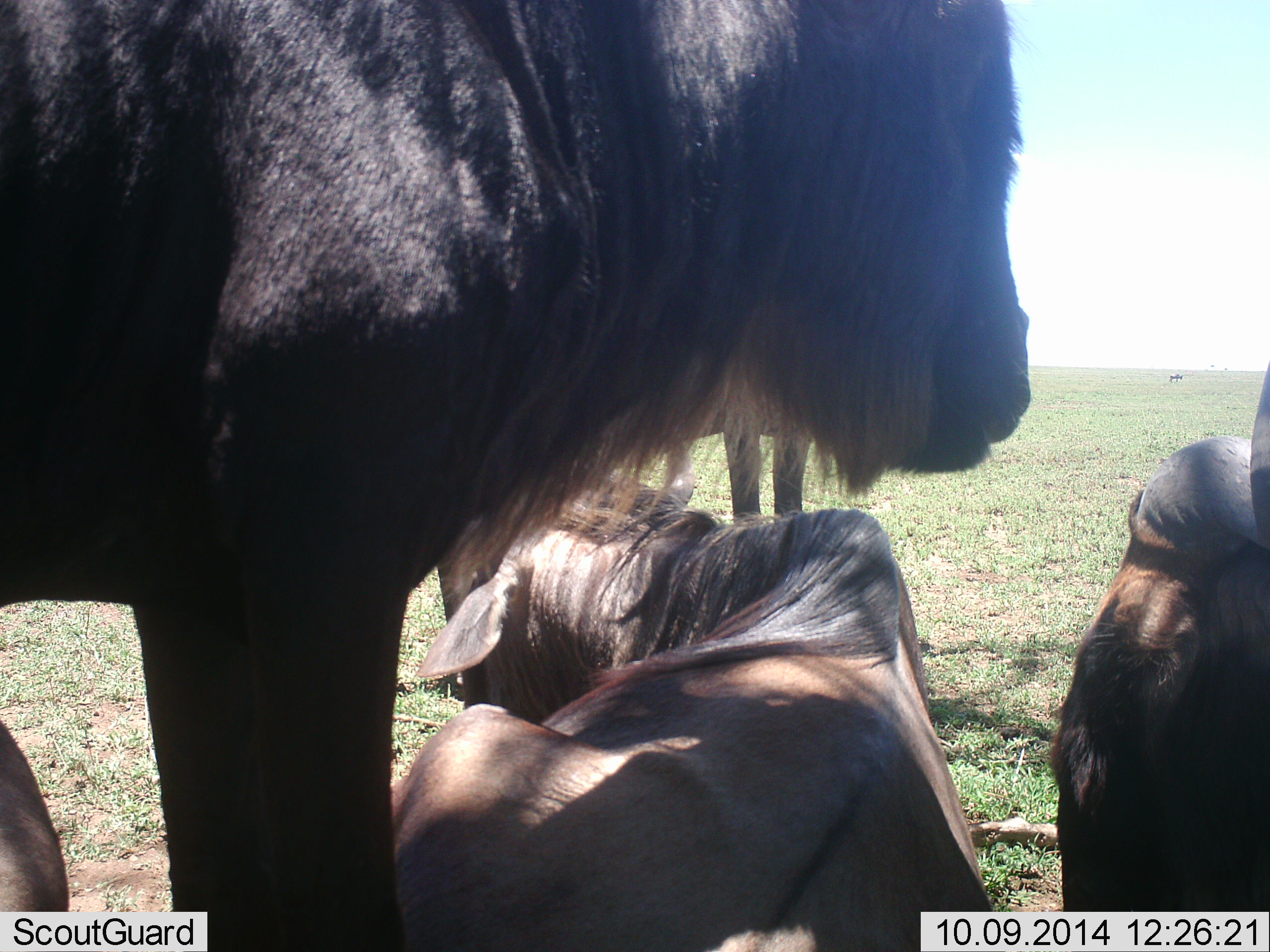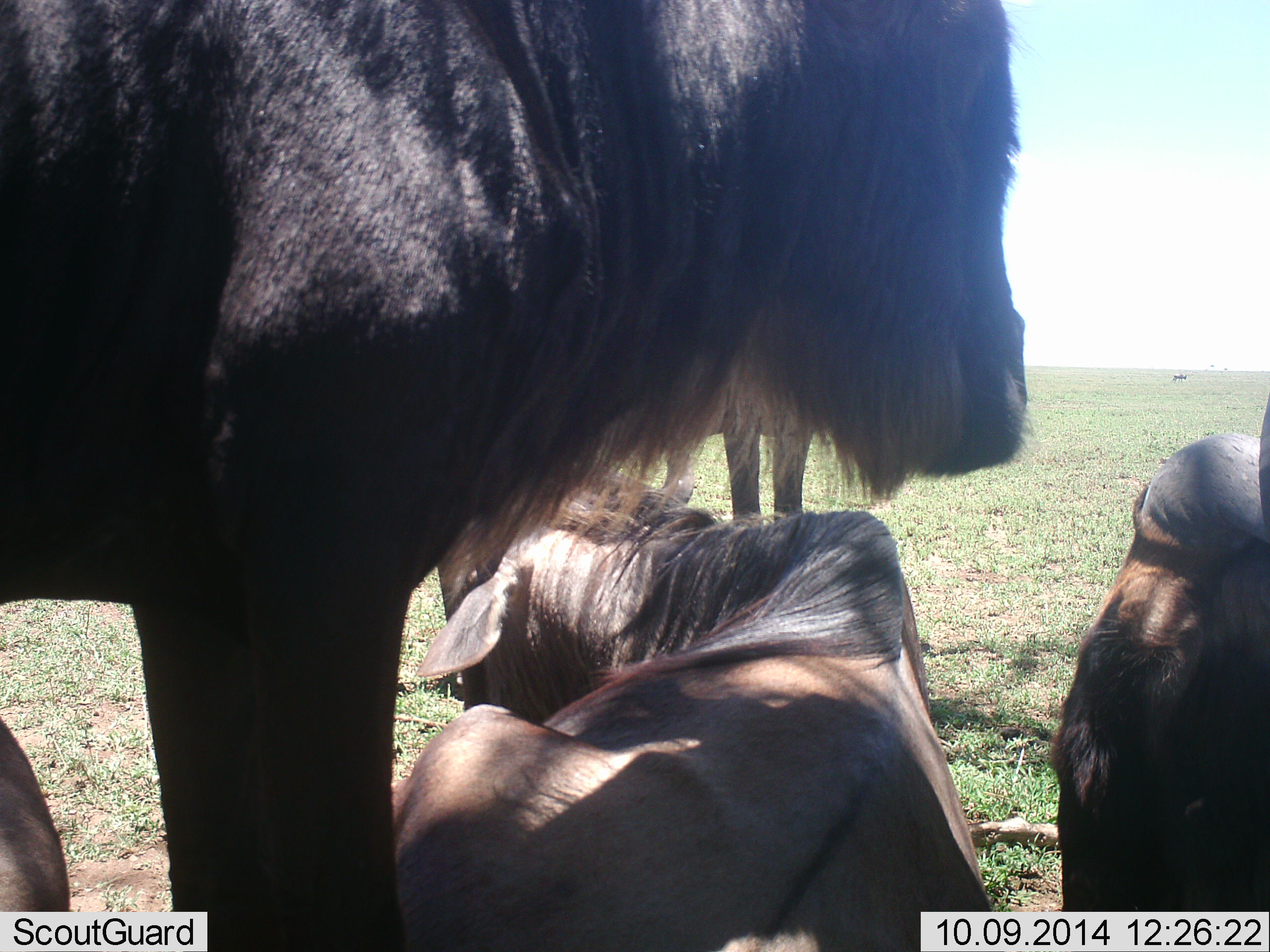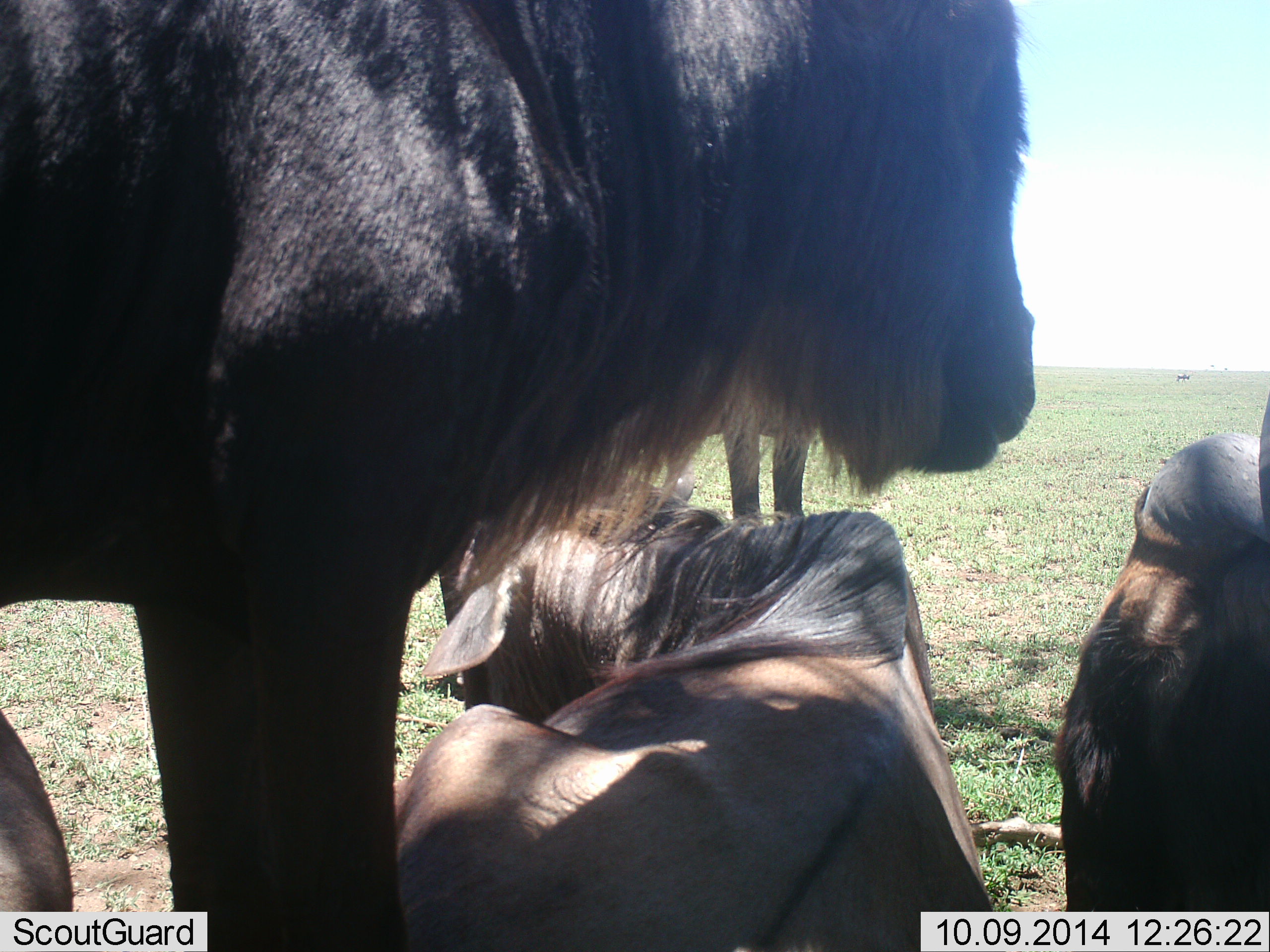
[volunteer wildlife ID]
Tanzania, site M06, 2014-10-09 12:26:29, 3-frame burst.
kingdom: Animalia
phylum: Chordata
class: Mammalia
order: Artiodactyla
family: Bovidae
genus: Connochaetes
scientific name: Connochaetes taurinus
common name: blue wildebeest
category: wildebeest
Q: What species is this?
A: Wildebeest (blue wildebeest) (Connochaetes taurinus).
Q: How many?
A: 5.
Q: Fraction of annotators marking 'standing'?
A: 70%.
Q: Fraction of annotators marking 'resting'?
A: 90%.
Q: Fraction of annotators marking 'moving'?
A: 20%.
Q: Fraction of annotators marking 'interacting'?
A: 0%.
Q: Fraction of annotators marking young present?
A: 0%.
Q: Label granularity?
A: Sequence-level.